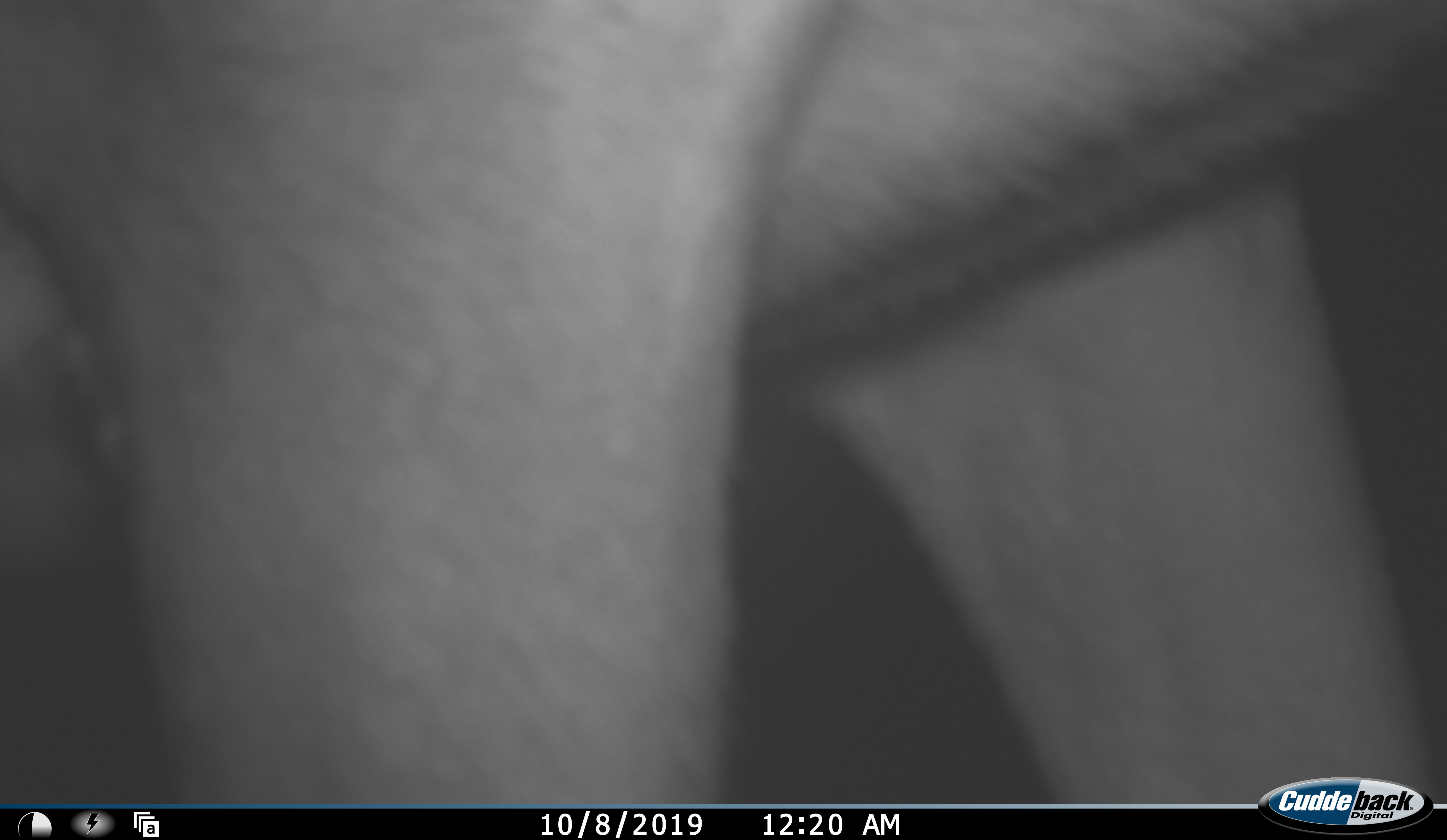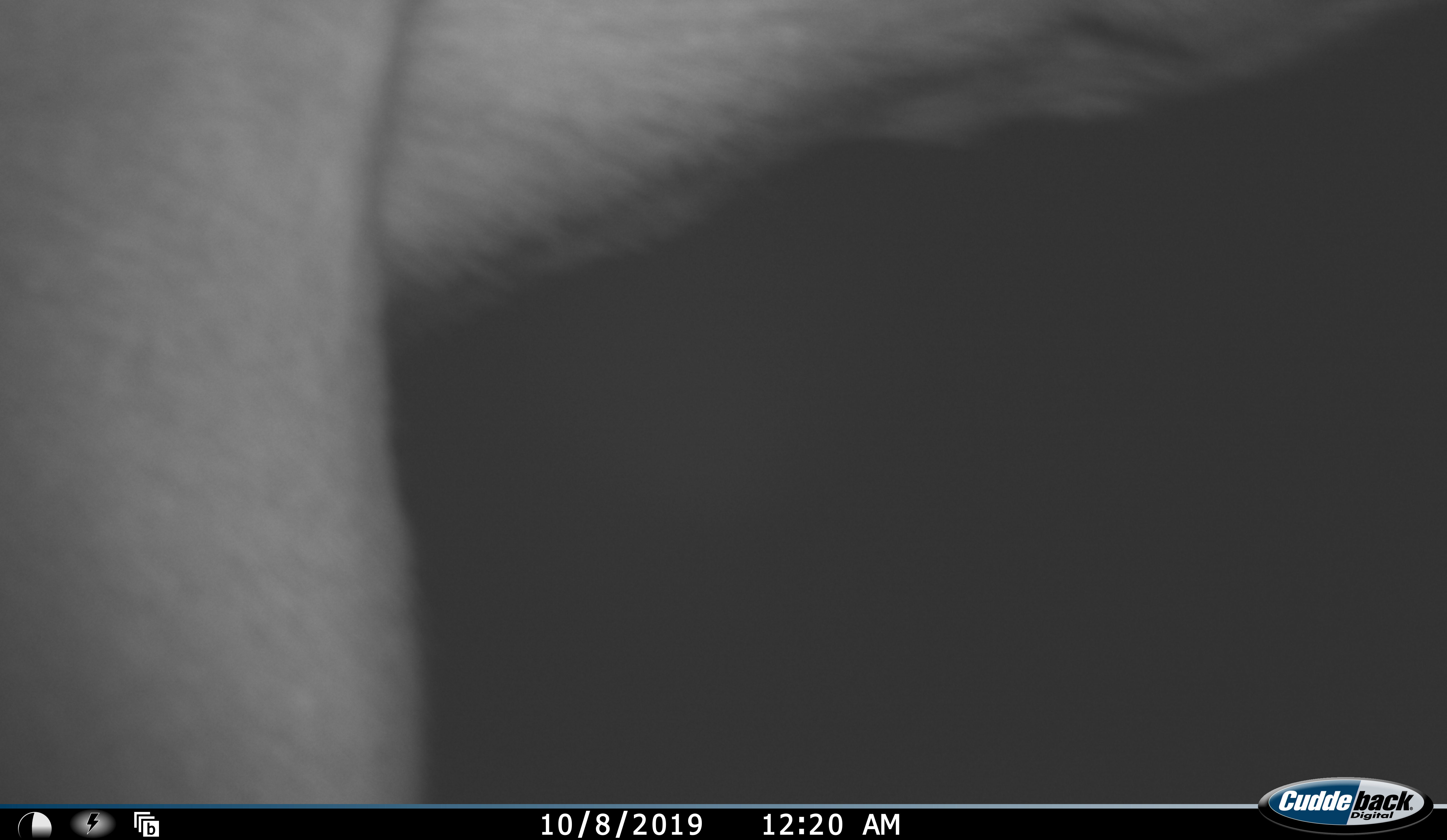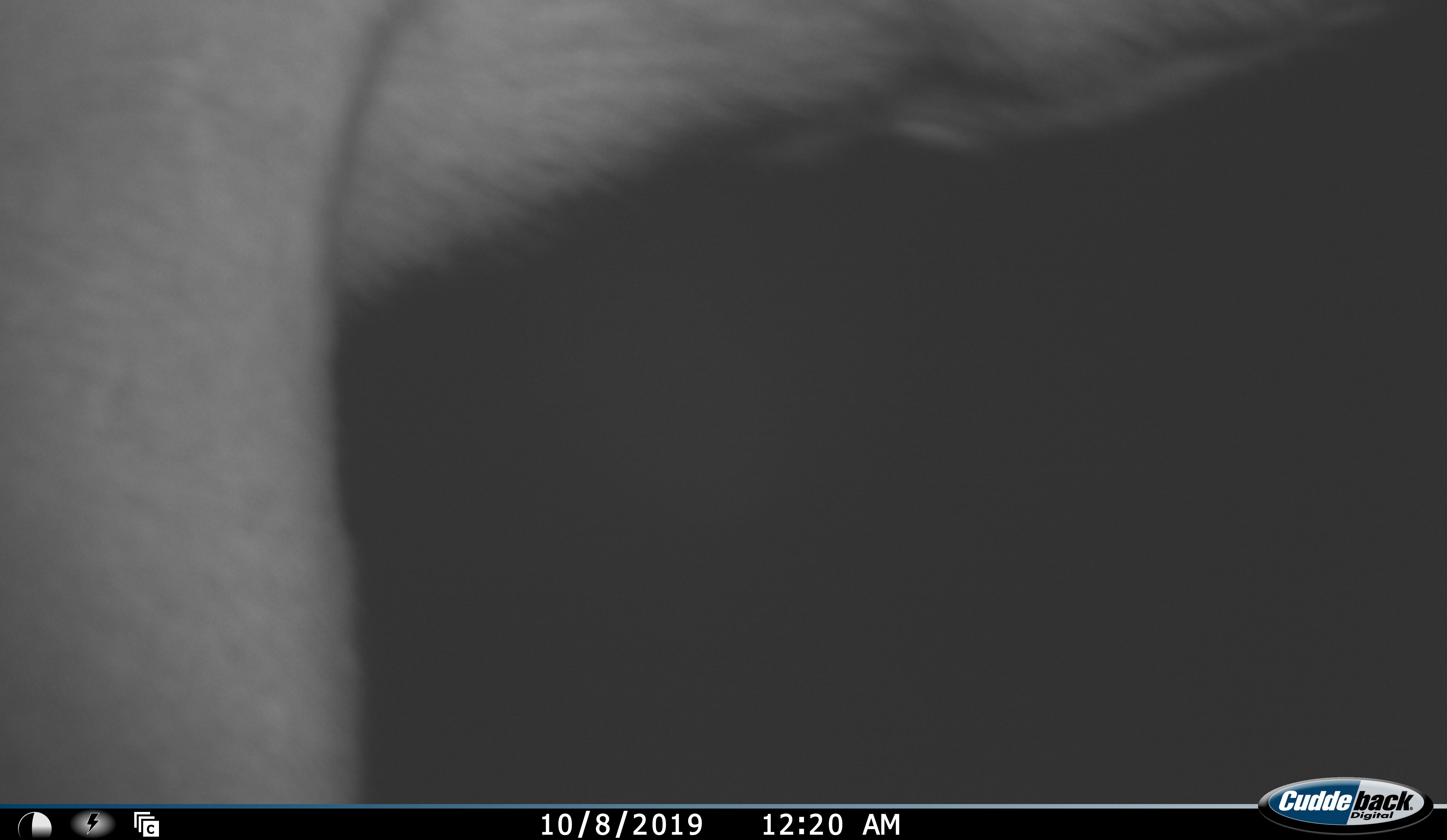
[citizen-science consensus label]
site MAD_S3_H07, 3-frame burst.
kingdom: Animalia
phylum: Chordata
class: Mammalia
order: Proboscidea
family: Elephantidae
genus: Loxodonta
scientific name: Loxodonta africana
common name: african bush elephant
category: elephant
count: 1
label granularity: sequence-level